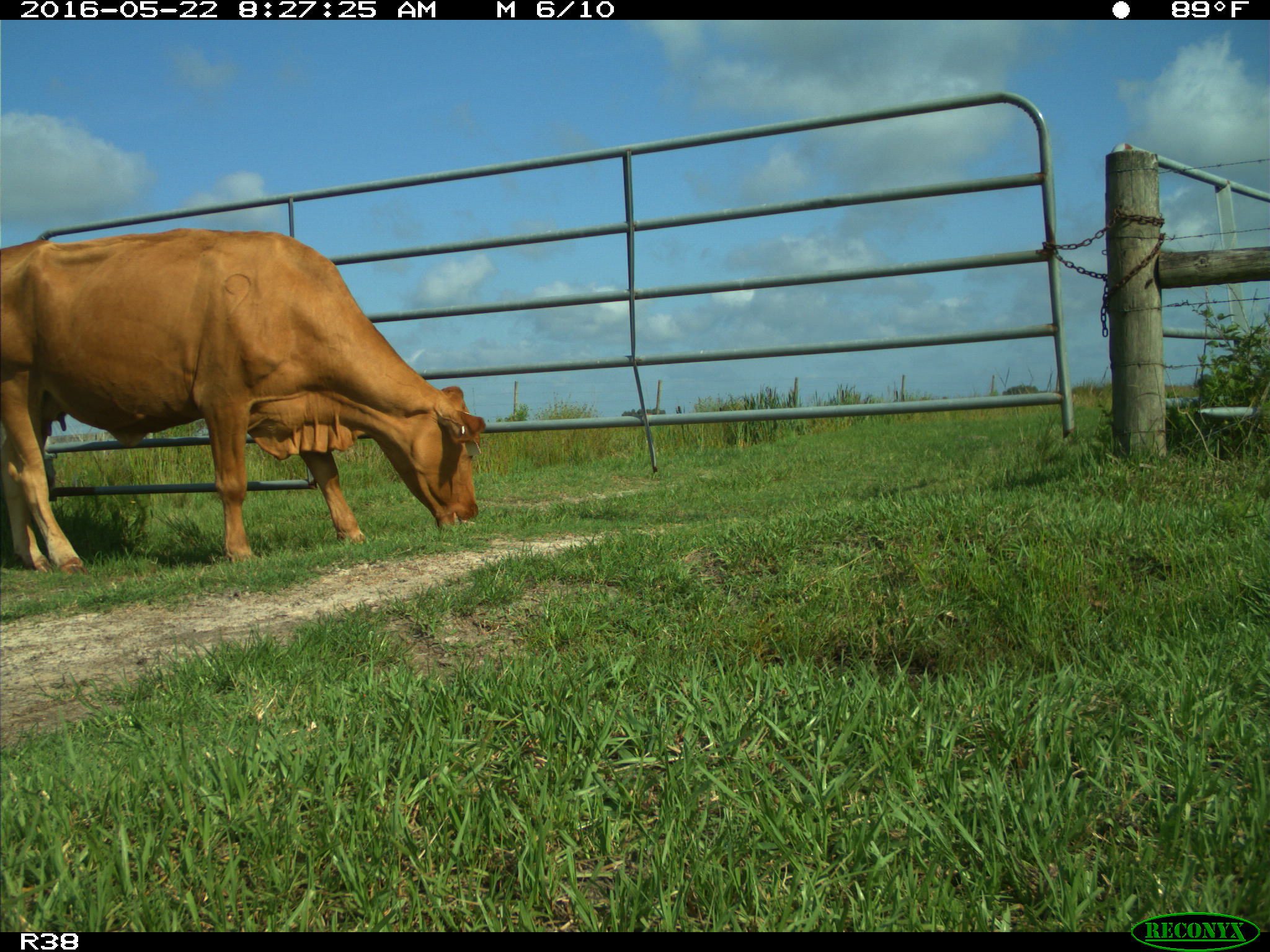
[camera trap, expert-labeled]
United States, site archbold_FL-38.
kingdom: Animalia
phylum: Chordata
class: Mammalia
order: Artiodactyla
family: Bovidae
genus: Bos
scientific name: Bos taurus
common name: domestic cow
Bos taurus (domestic cow).